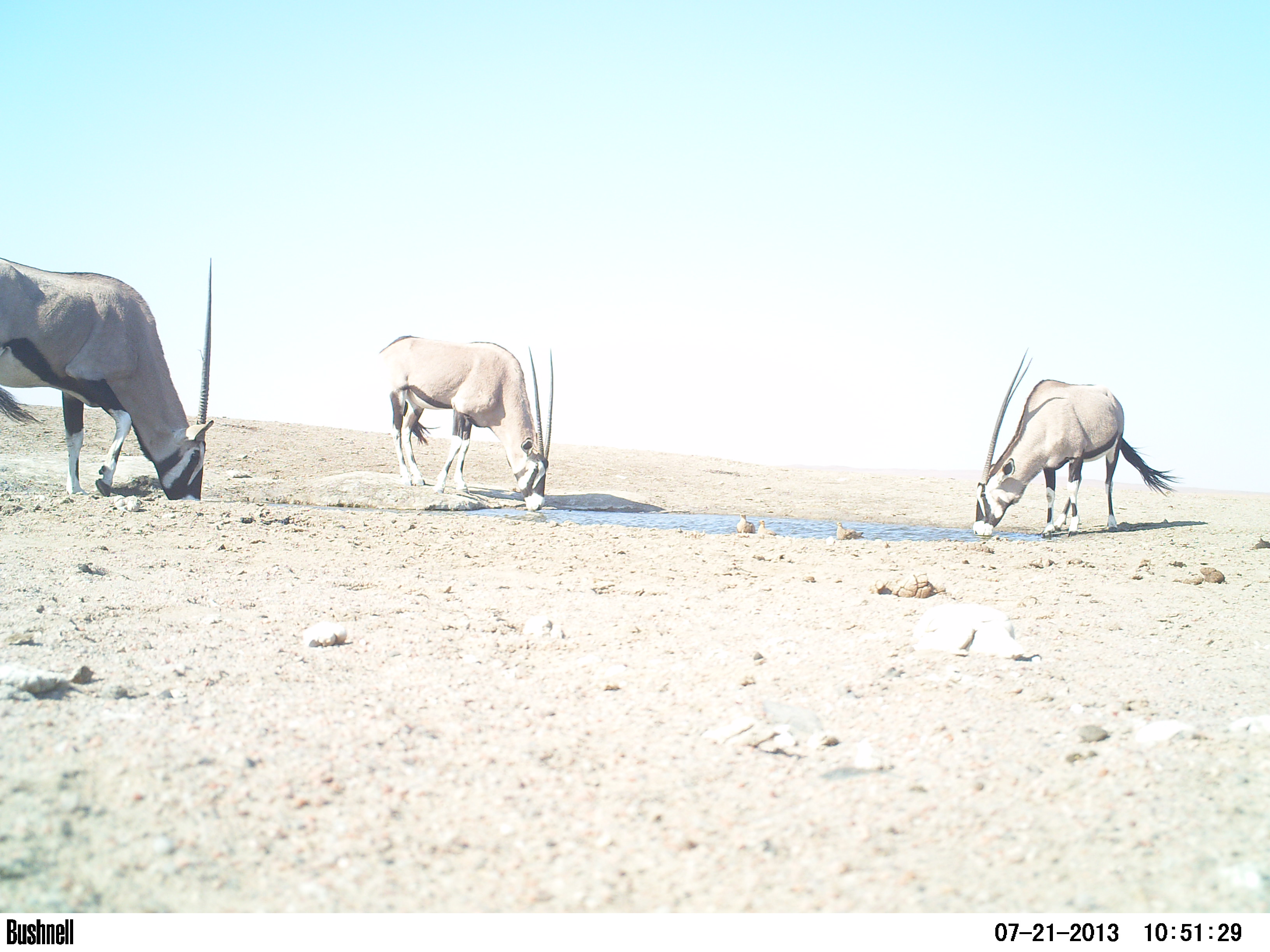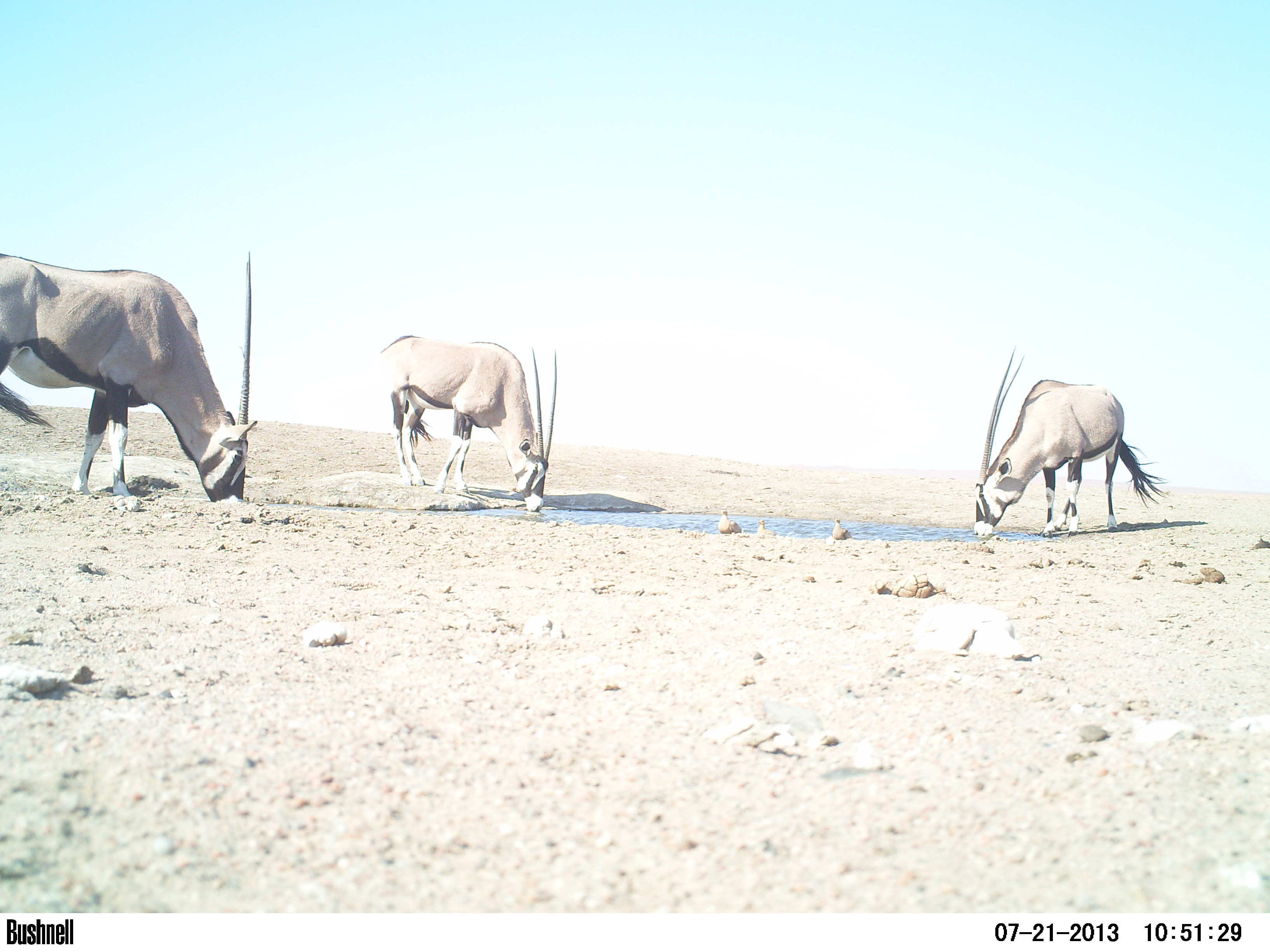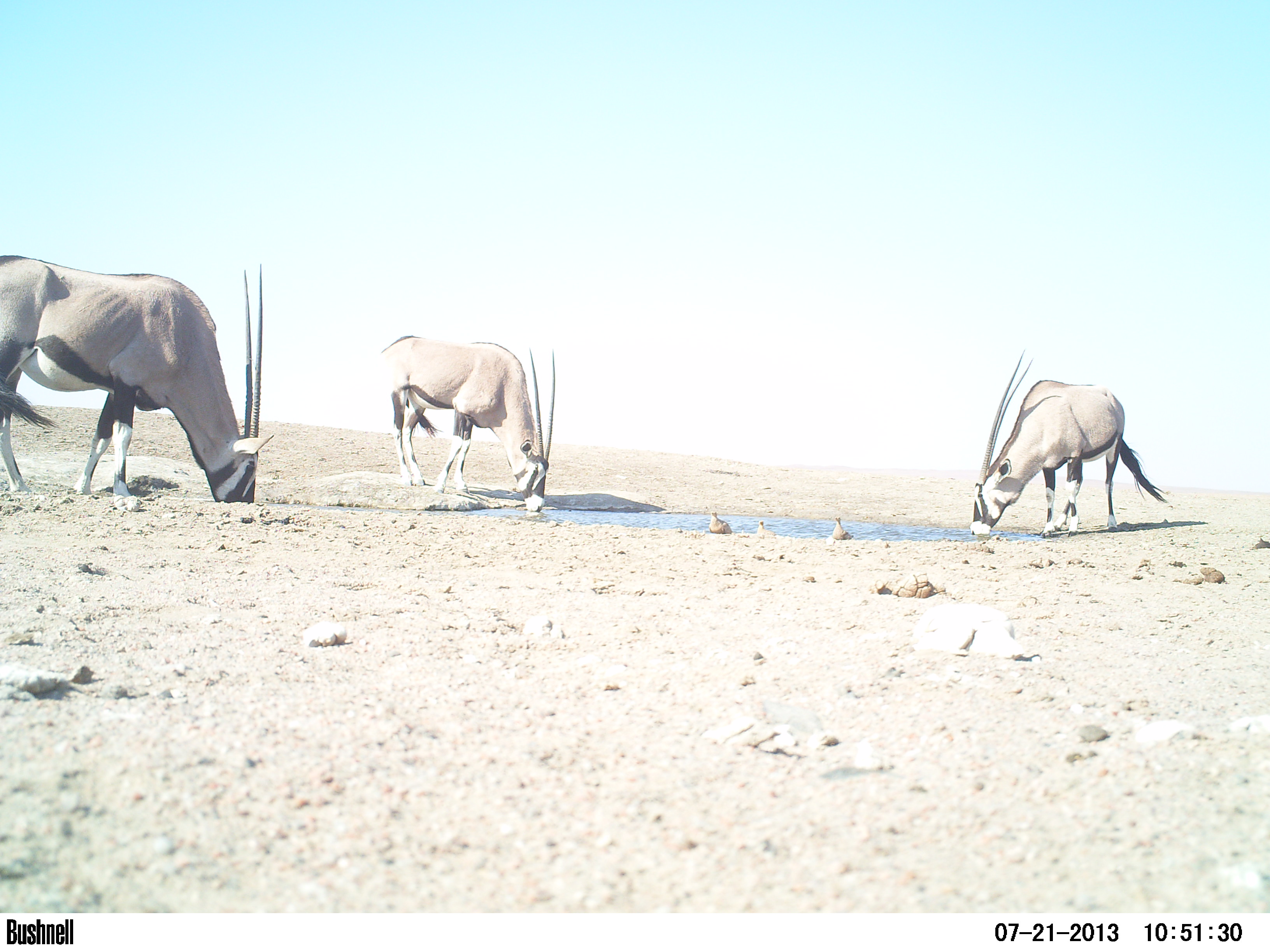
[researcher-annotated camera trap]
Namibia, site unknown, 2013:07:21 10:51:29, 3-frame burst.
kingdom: Animalia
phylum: Chordata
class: Mammalia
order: Artiodactyla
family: Bovidae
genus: Oryx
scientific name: Oryx gazella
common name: gemsbok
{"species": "Oryx gazella (gemsbok)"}